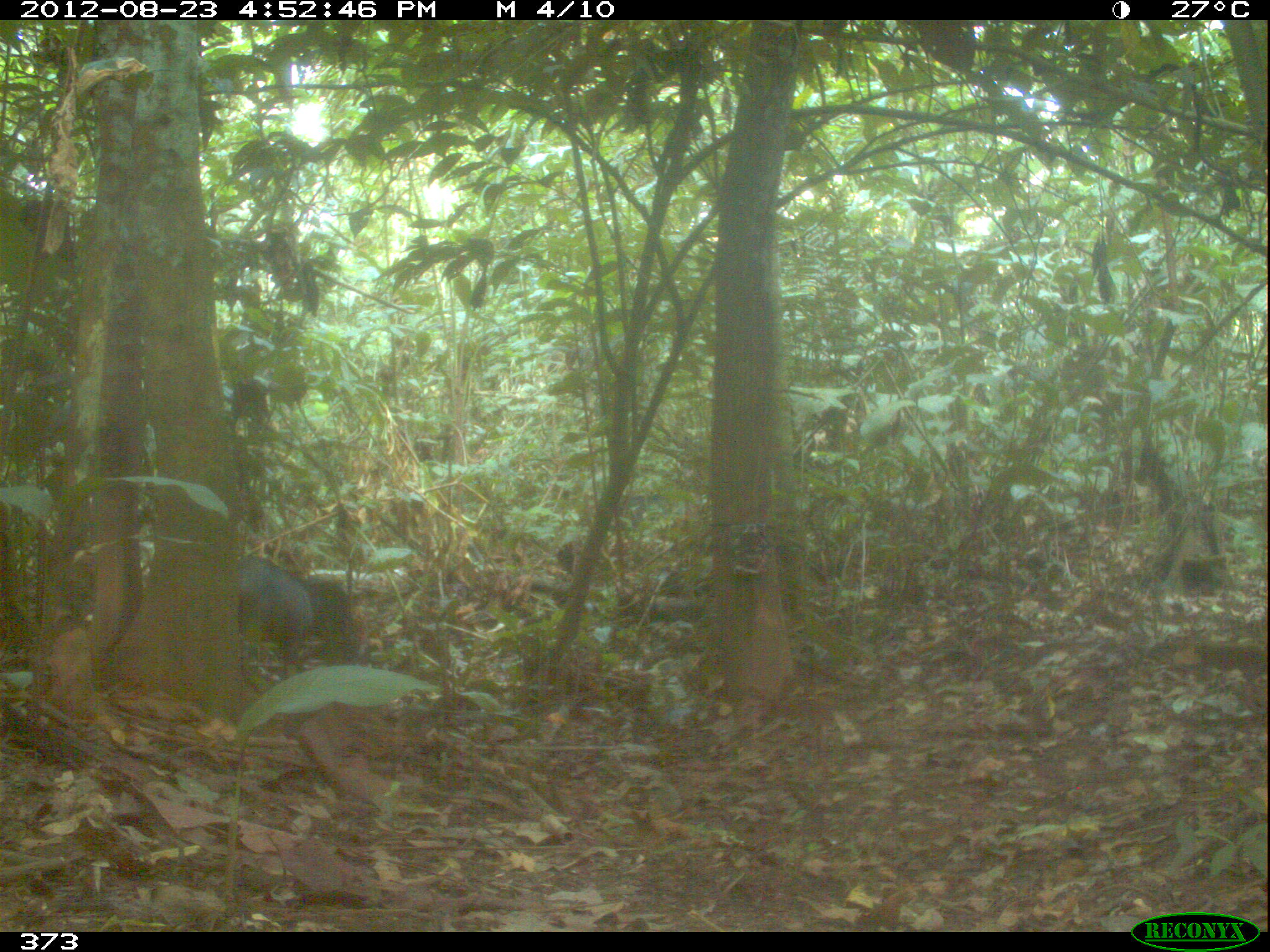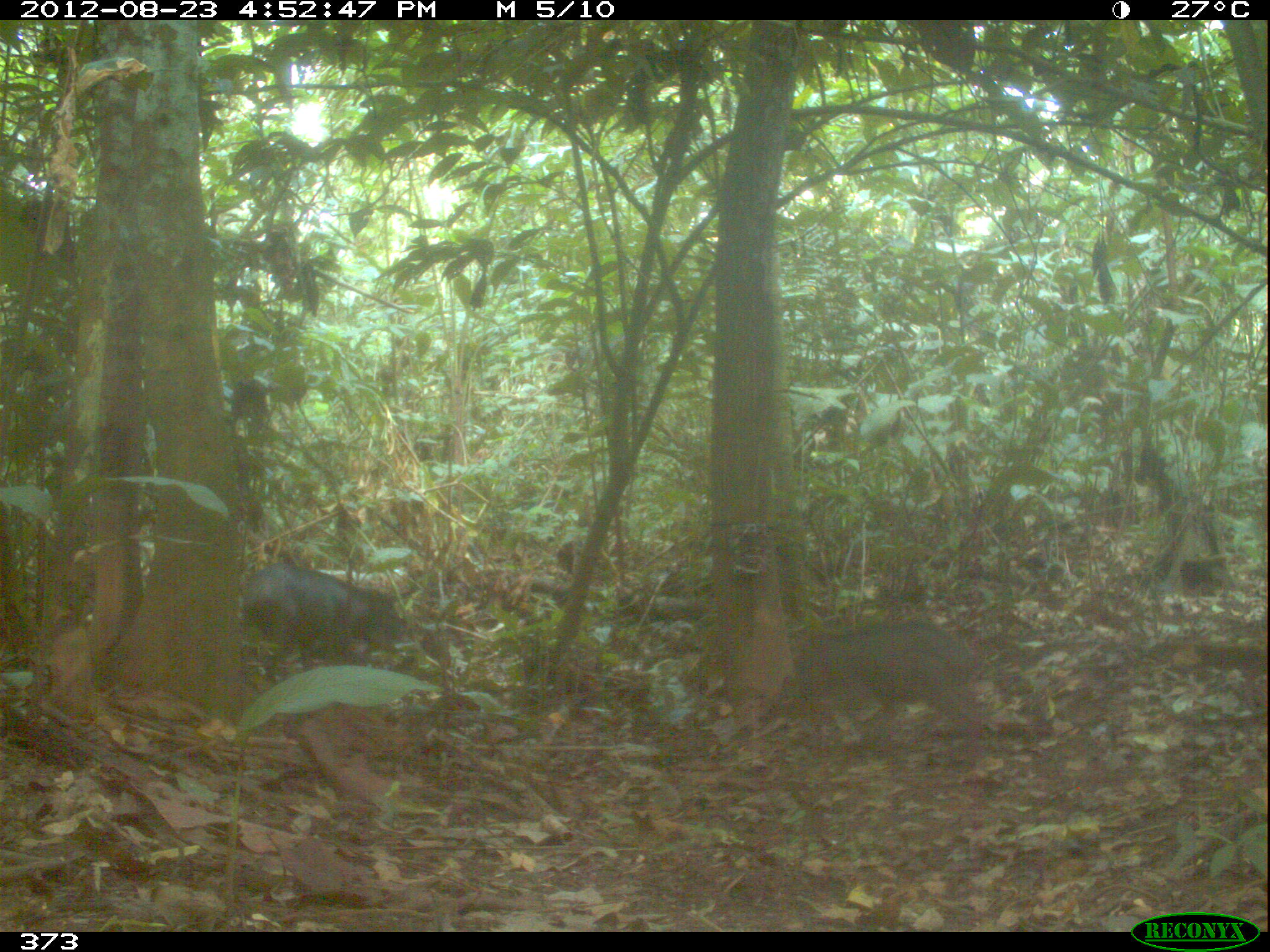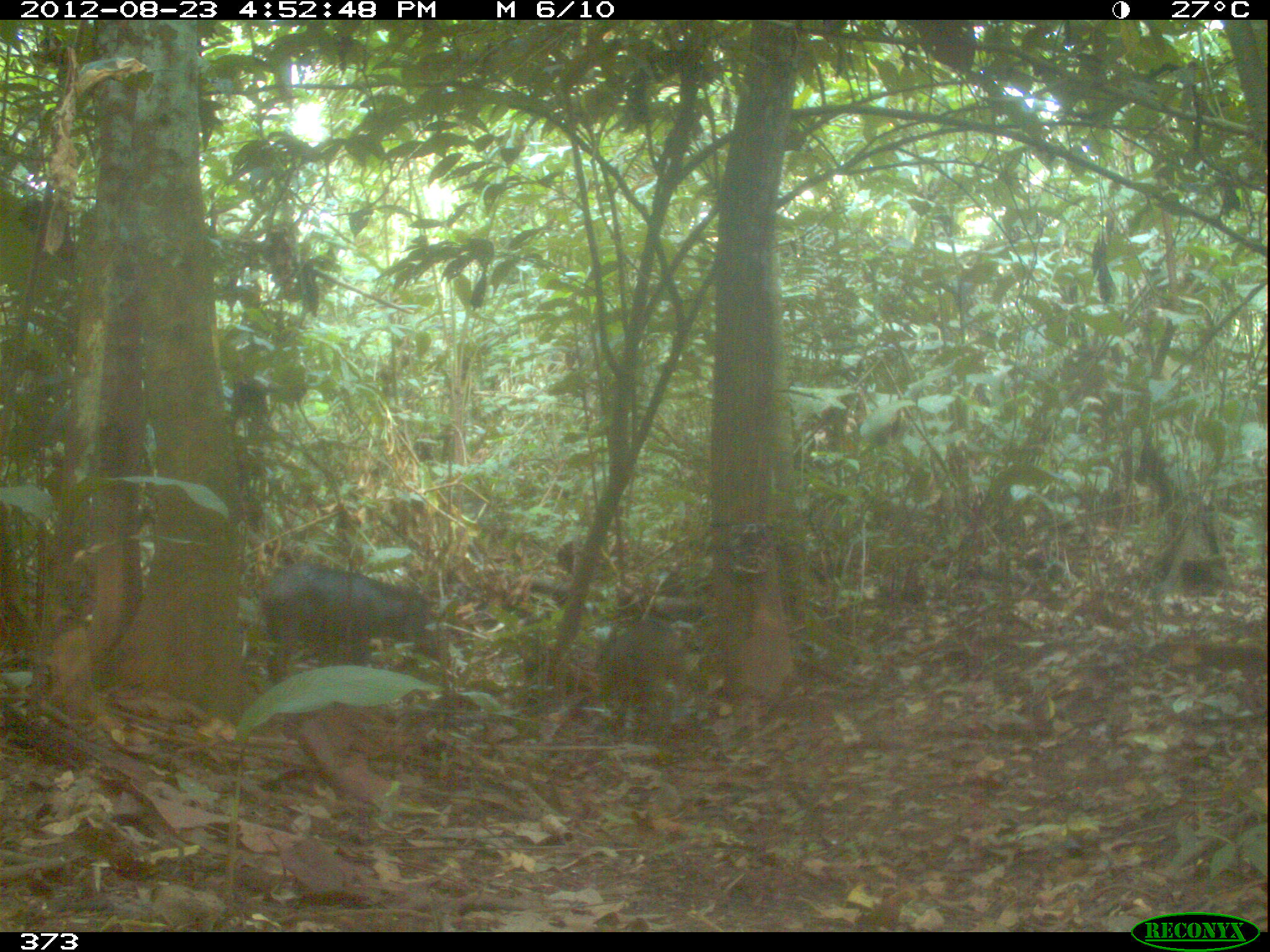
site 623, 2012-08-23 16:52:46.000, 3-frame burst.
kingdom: Animalia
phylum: Chordata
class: Mammalia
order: Artiodactyla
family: Tayassuidae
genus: Tayassu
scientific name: Tayassu pecari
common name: white-lipped peccary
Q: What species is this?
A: Tayassu pecari (white-lipped peccary).